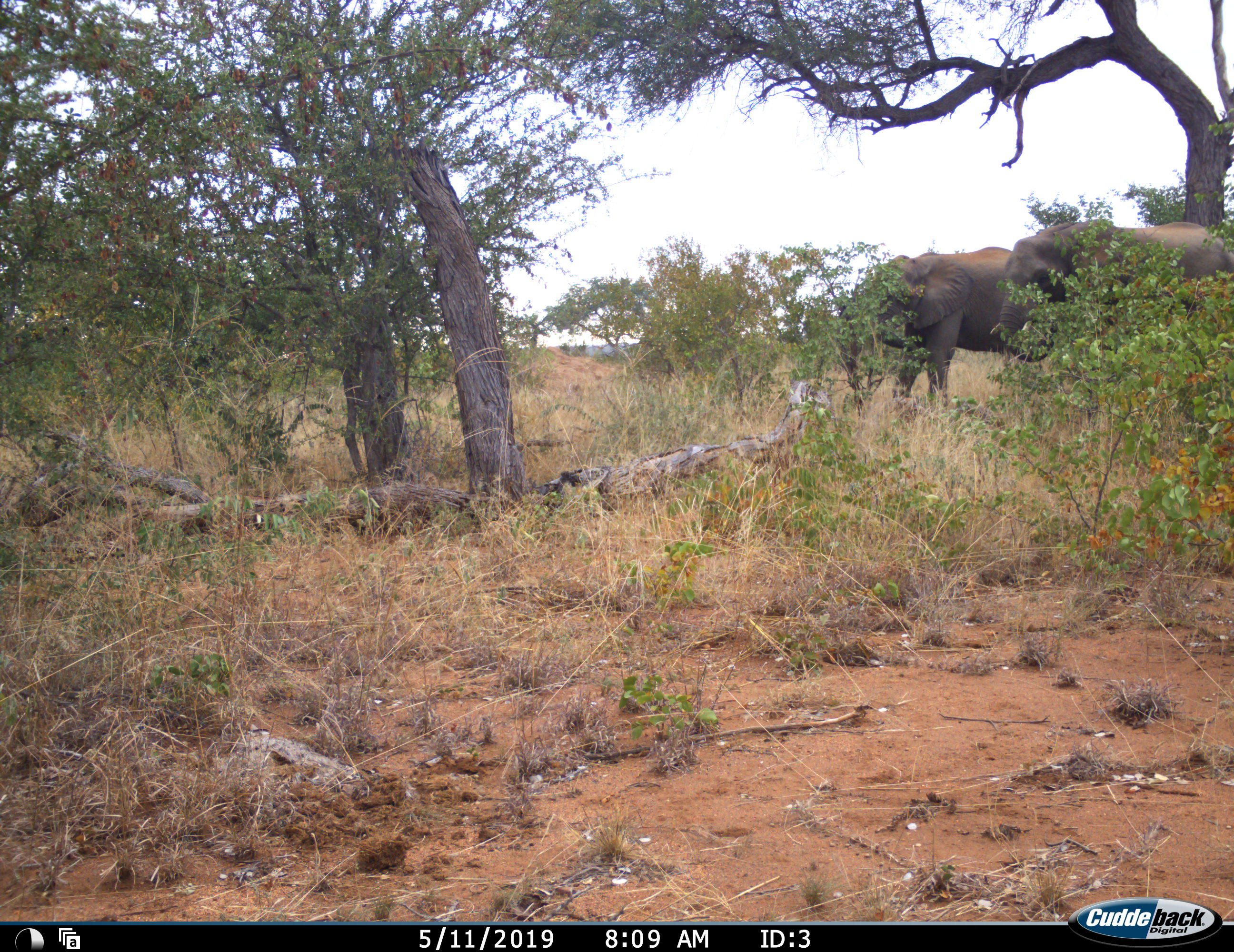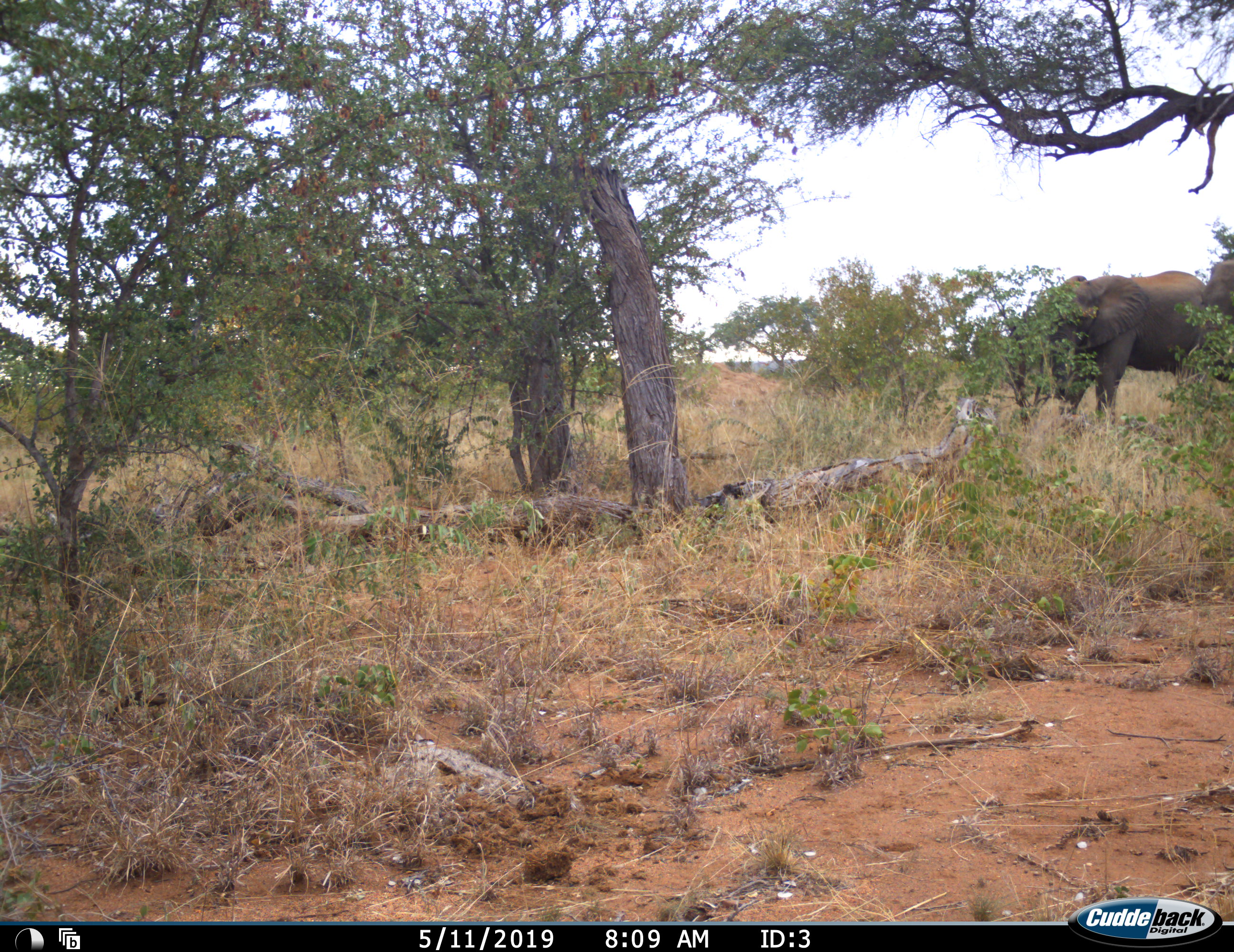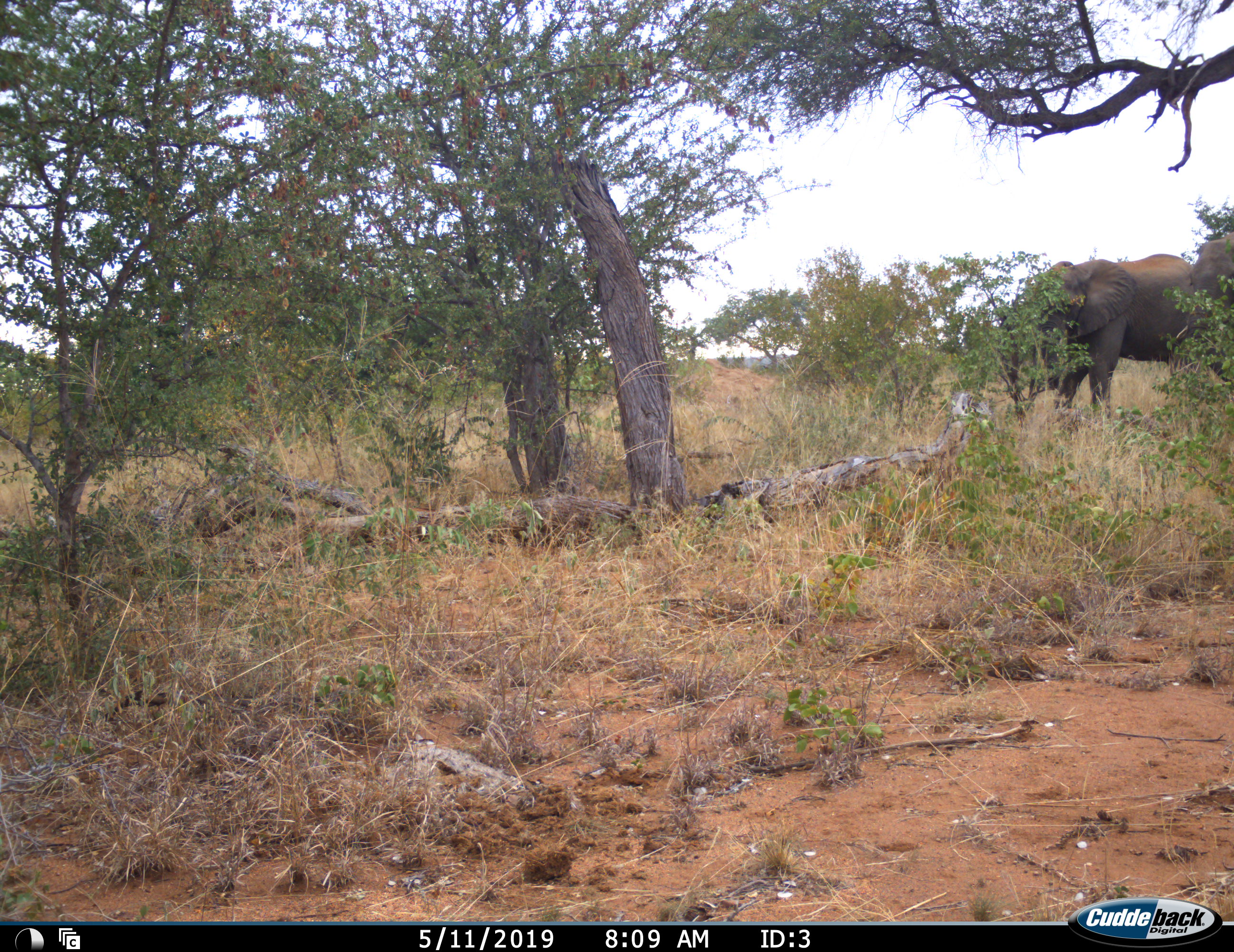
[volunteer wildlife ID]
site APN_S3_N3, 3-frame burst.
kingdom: Animalia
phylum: Chordata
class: Mammalia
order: Proboscidea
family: Elephantidae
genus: Loxodonta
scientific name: Loxodonta africana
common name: african bush elephant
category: elephant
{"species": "elephant (african bush elephant) (Loxodonta africana)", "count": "2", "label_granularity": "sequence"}